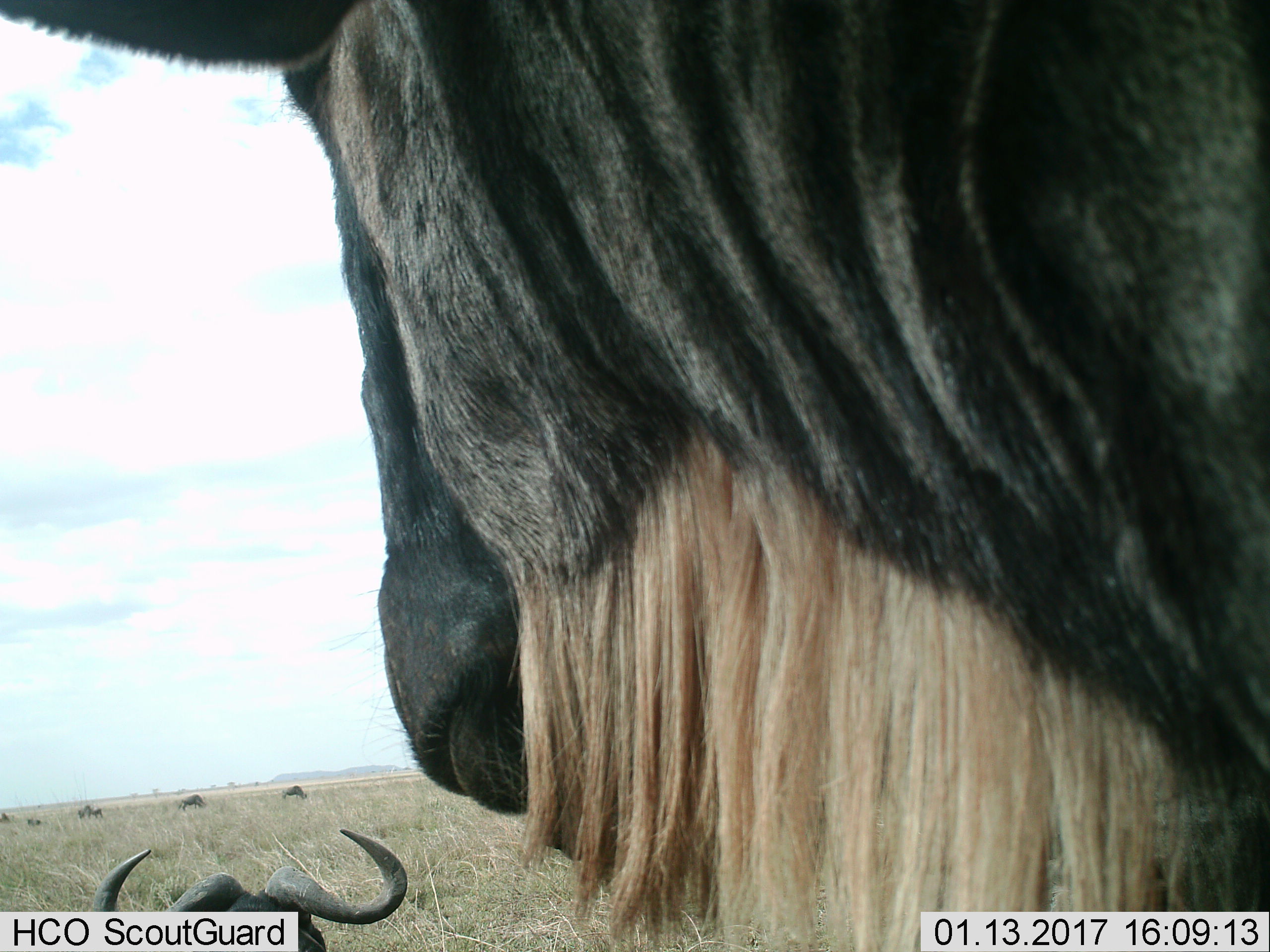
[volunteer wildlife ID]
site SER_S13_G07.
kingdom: Animalia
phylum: Chordata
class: Mammalia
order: Artiodactyla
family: Bovidae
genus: Connochaetes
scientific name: Connochaetes taurinus taurinus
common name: blue wildebeest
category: wildebeestblue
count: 7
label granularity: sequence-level